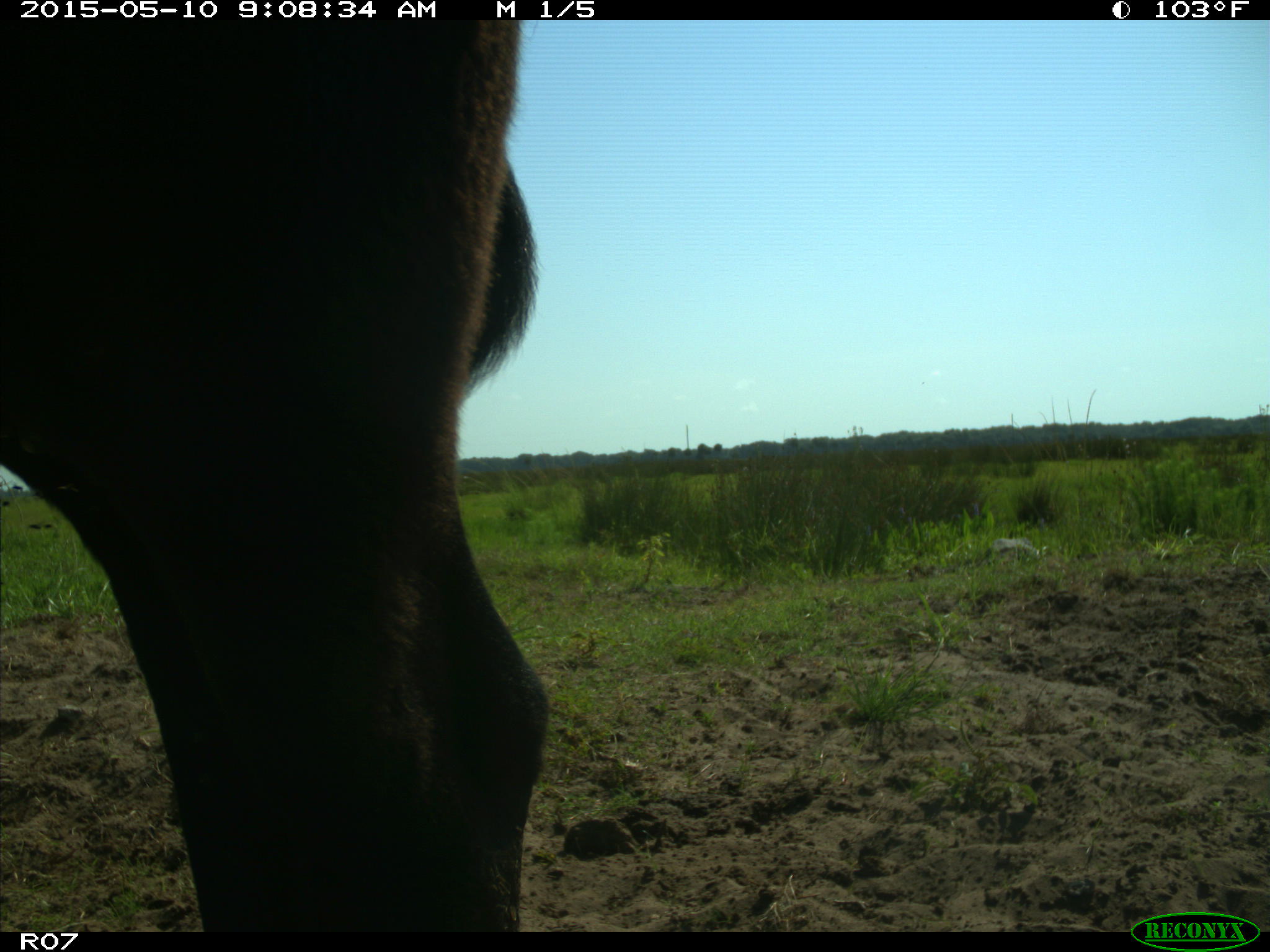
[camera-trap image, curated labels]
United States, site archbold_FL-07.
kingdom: Animalia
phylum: Chordata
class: Mammalia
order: Artiodactyla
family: Bovidae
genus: Bos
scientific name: Bos taurus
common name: domestic cow